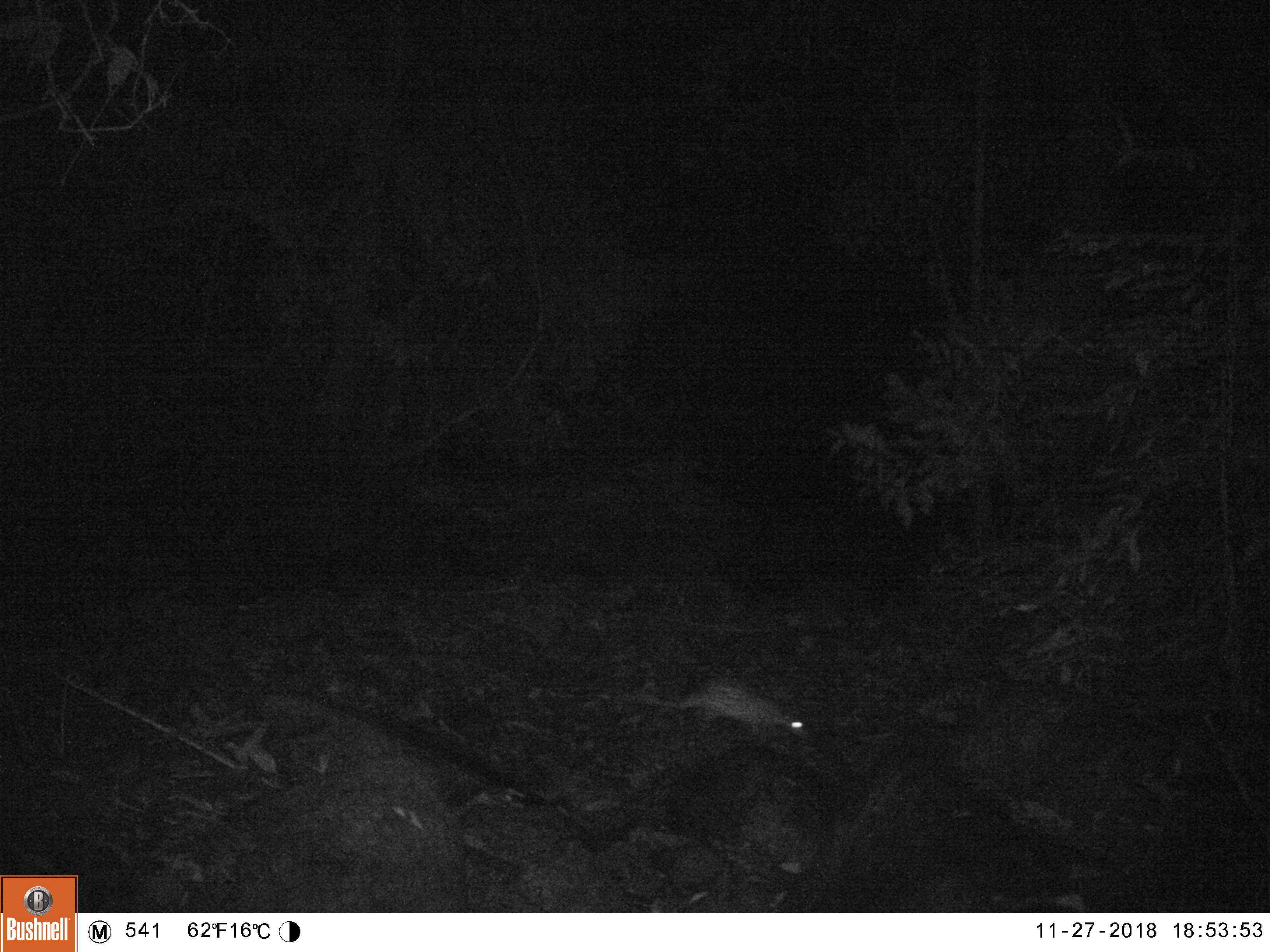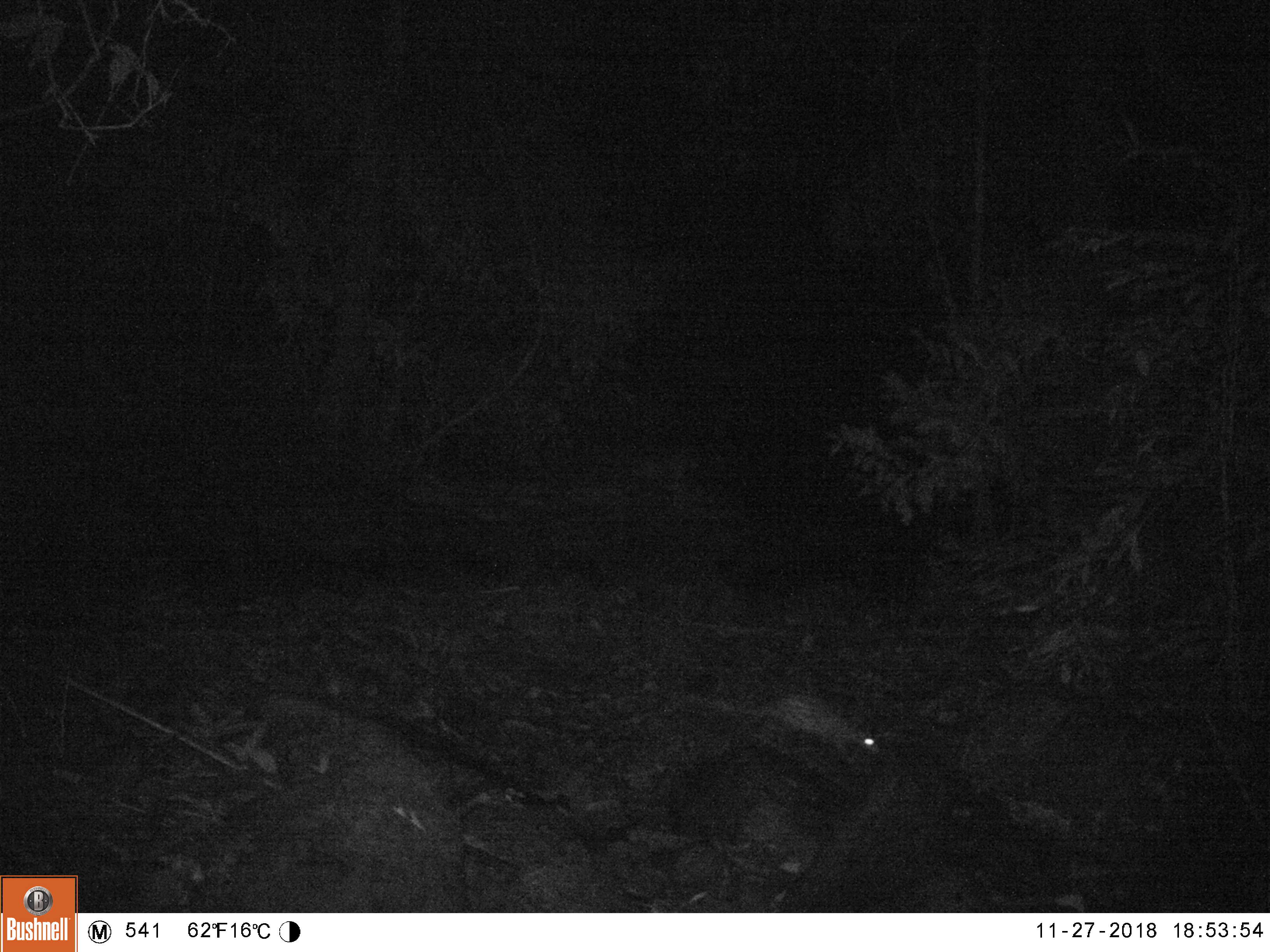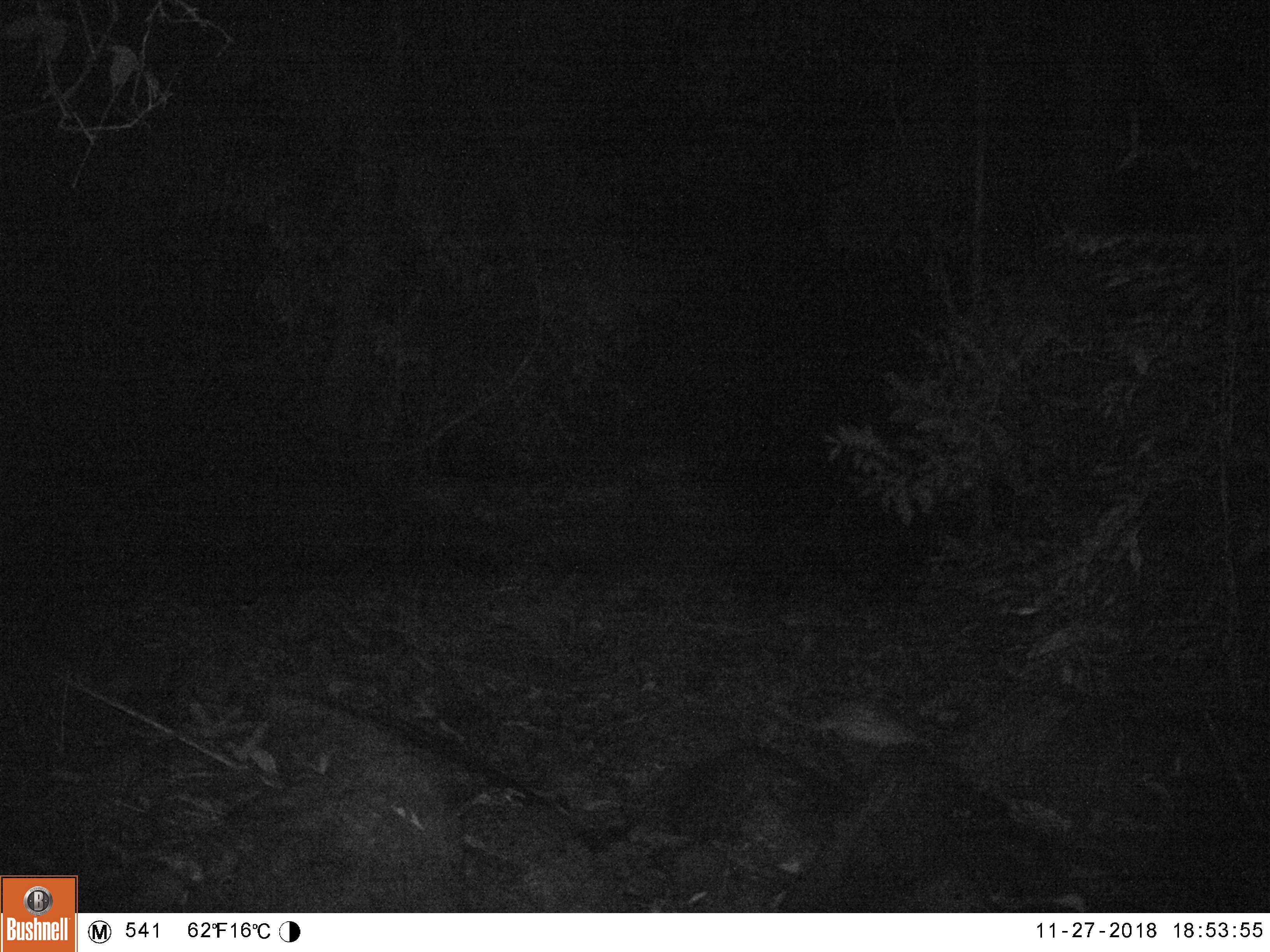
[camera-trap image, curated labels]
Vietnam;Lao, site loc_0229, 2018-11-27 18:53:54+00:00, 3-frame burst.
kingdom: Animalia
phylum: Chordata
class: Mammalia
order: Rodentia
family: Hystricidae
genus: Atherurus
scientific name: Atherurus macrourus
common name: asiatic brush-tailed porcupine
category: asiatic brush tailed porcupine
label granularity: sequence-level